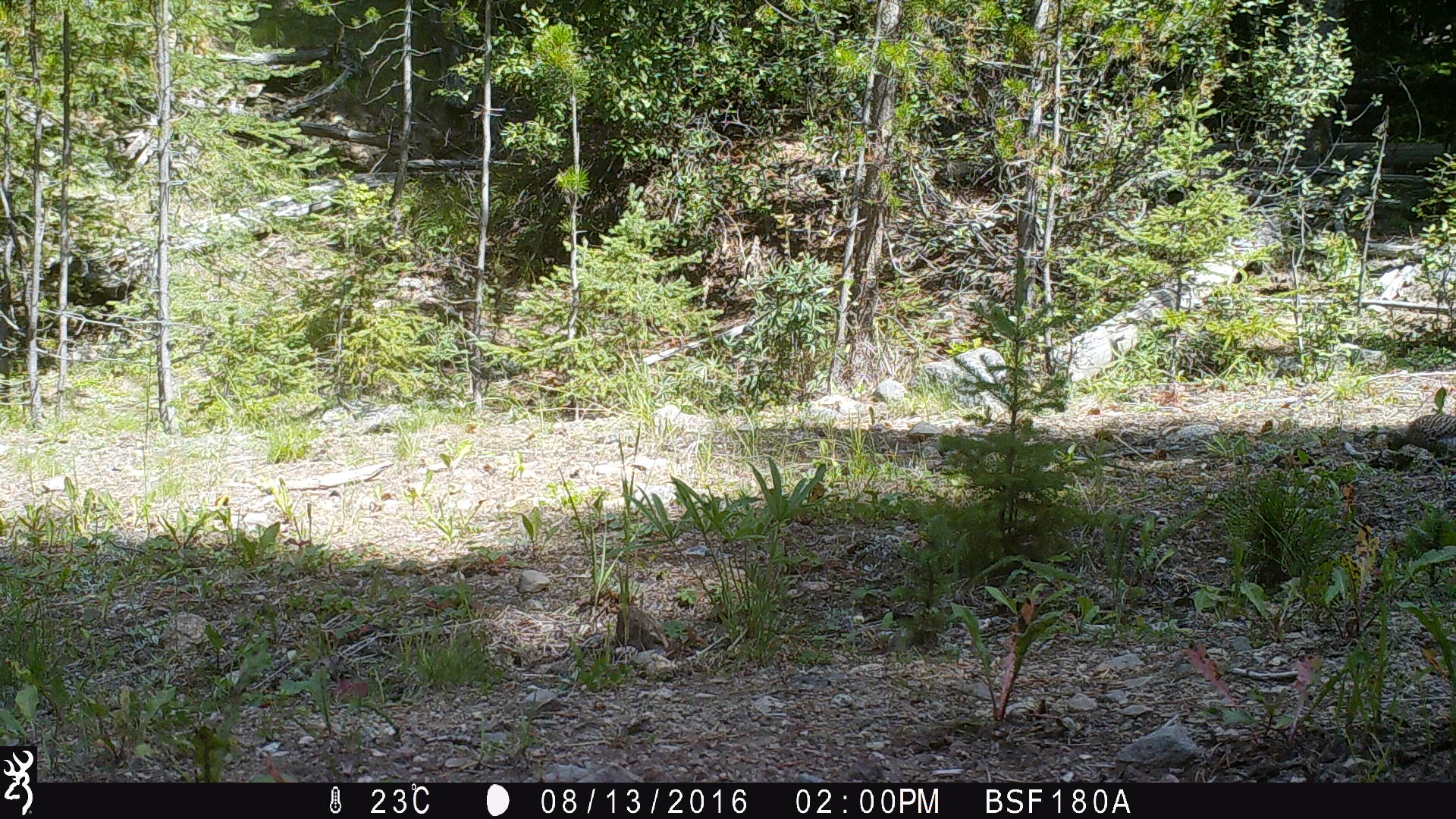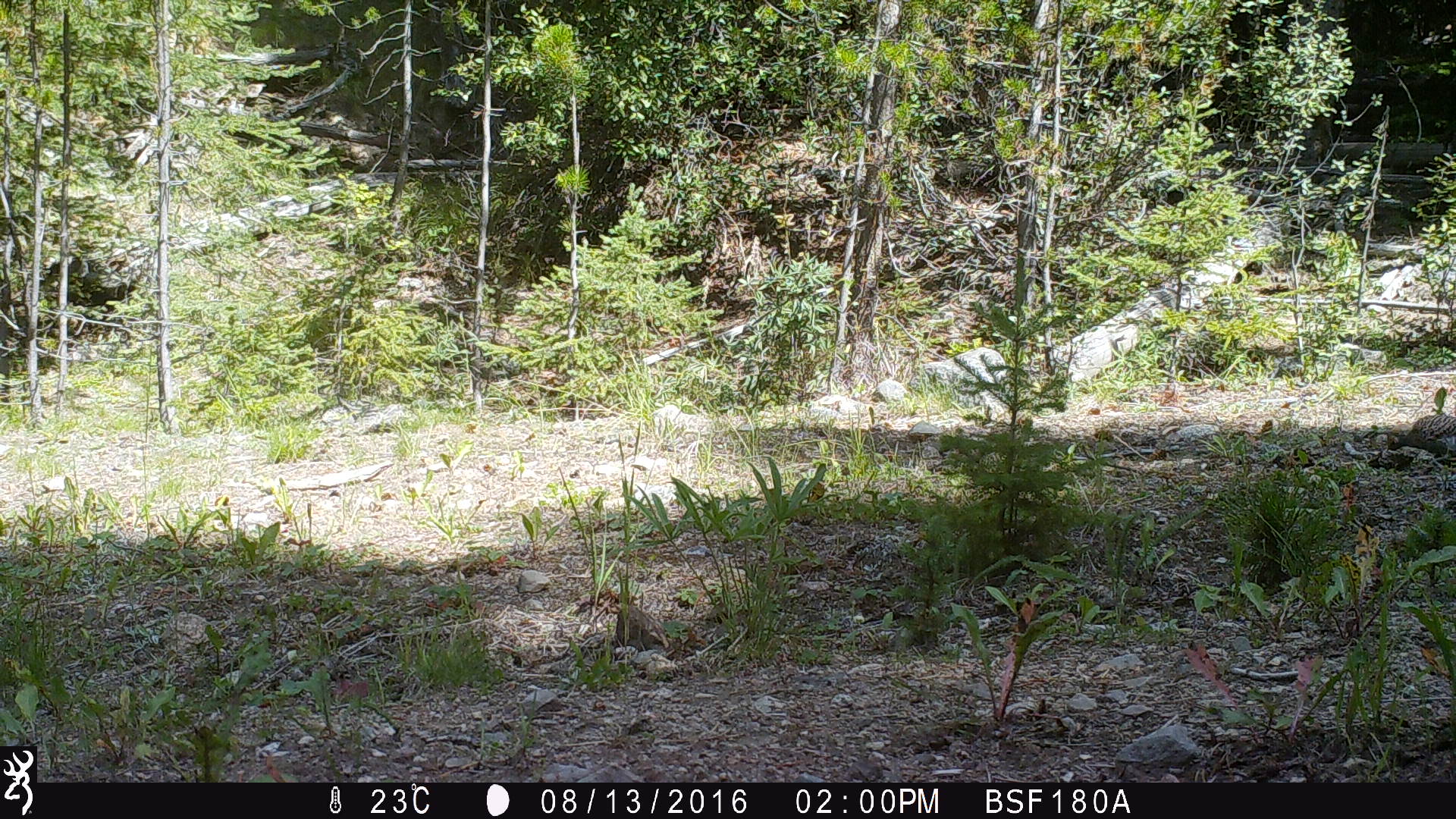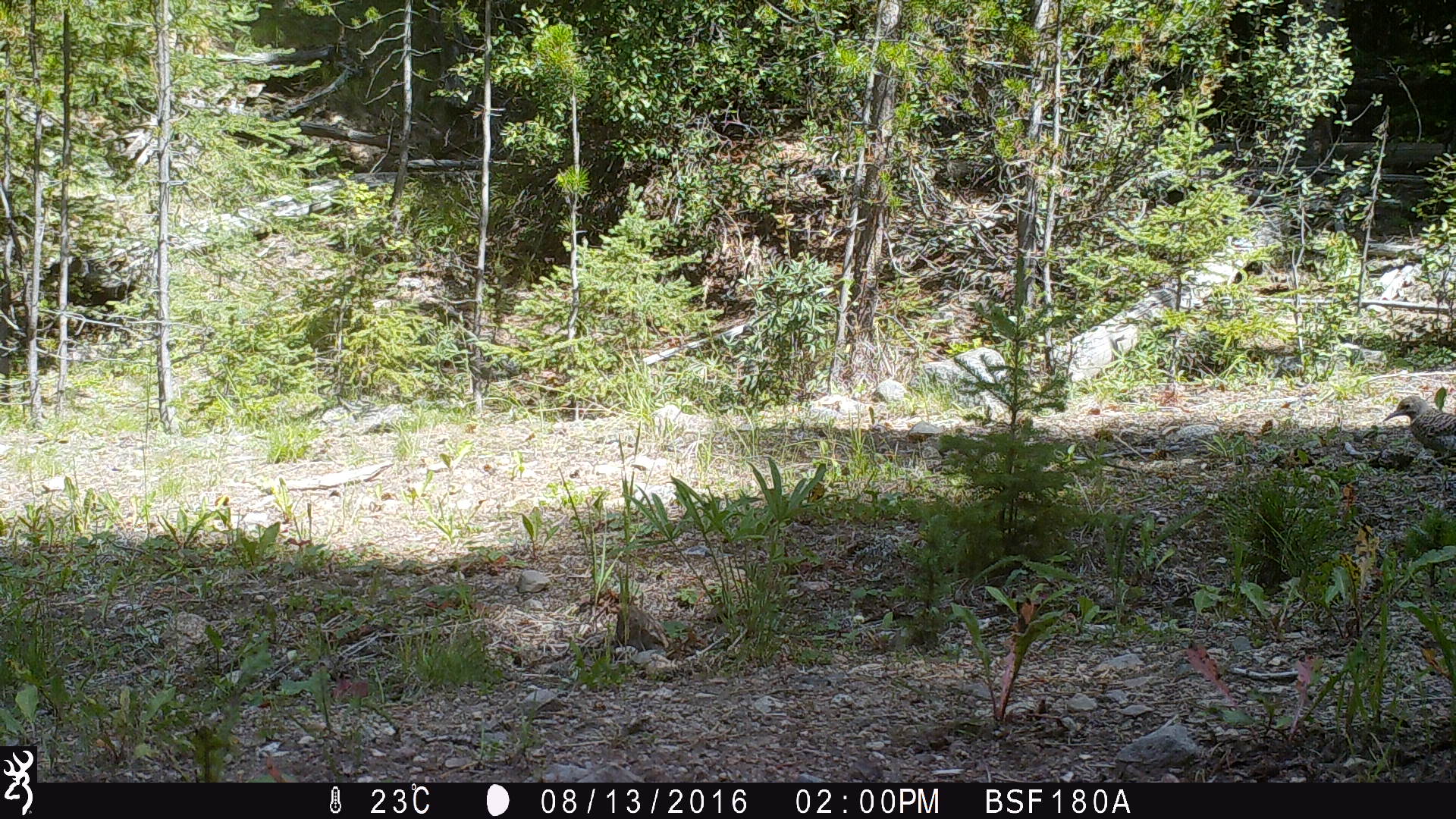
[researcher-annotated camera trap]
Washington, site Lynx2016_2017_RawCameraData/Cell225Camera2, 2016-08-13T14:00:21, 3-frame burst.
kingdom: Animalia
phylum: Chordata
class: Aves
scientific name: Aves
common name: birds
Aves (birds). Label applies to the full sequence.